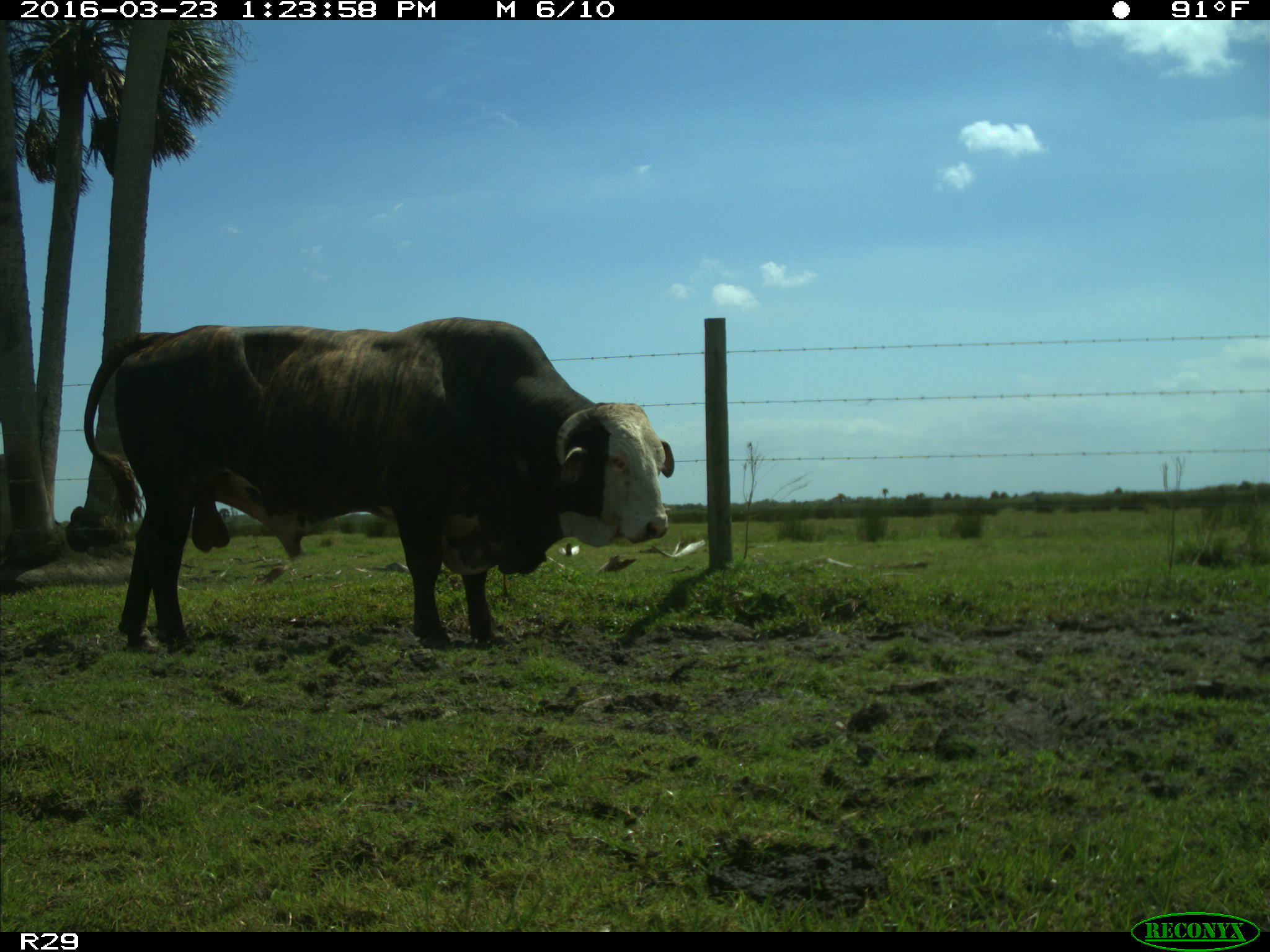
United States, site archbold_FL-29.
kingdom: Animalia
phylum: Chordata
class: Mammalia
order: Artiodactyla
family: Bovidae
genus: Bos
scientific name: Bos taurus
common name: domestic cow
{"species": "Bos taurus (domestic cow)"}